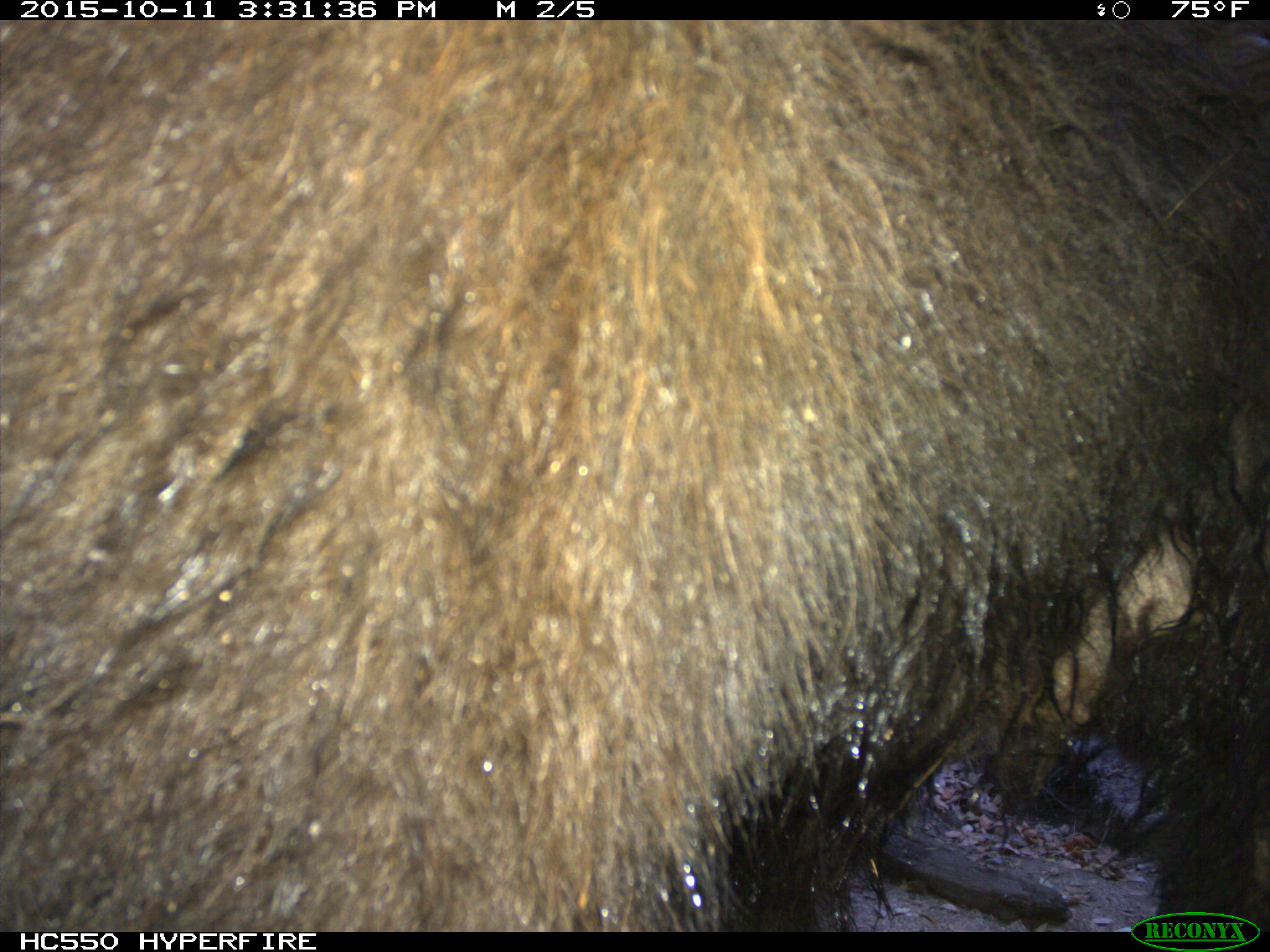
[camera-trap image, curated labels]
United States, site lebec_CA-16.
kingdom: Animalia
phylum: Chordata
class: Mammalia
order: Carnivora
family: Ursidae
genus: Ursus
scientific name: Ursus americanus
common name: american black bear